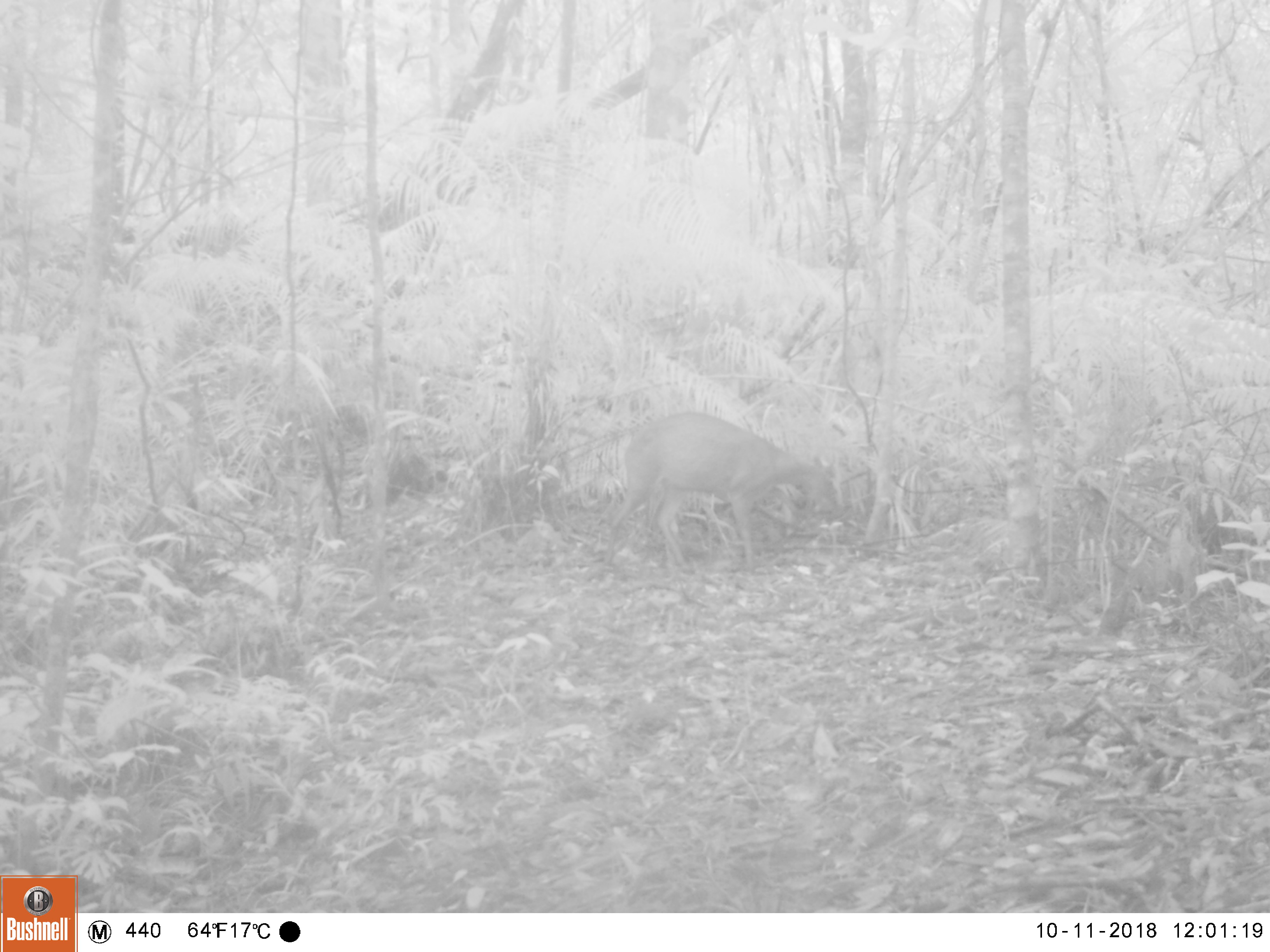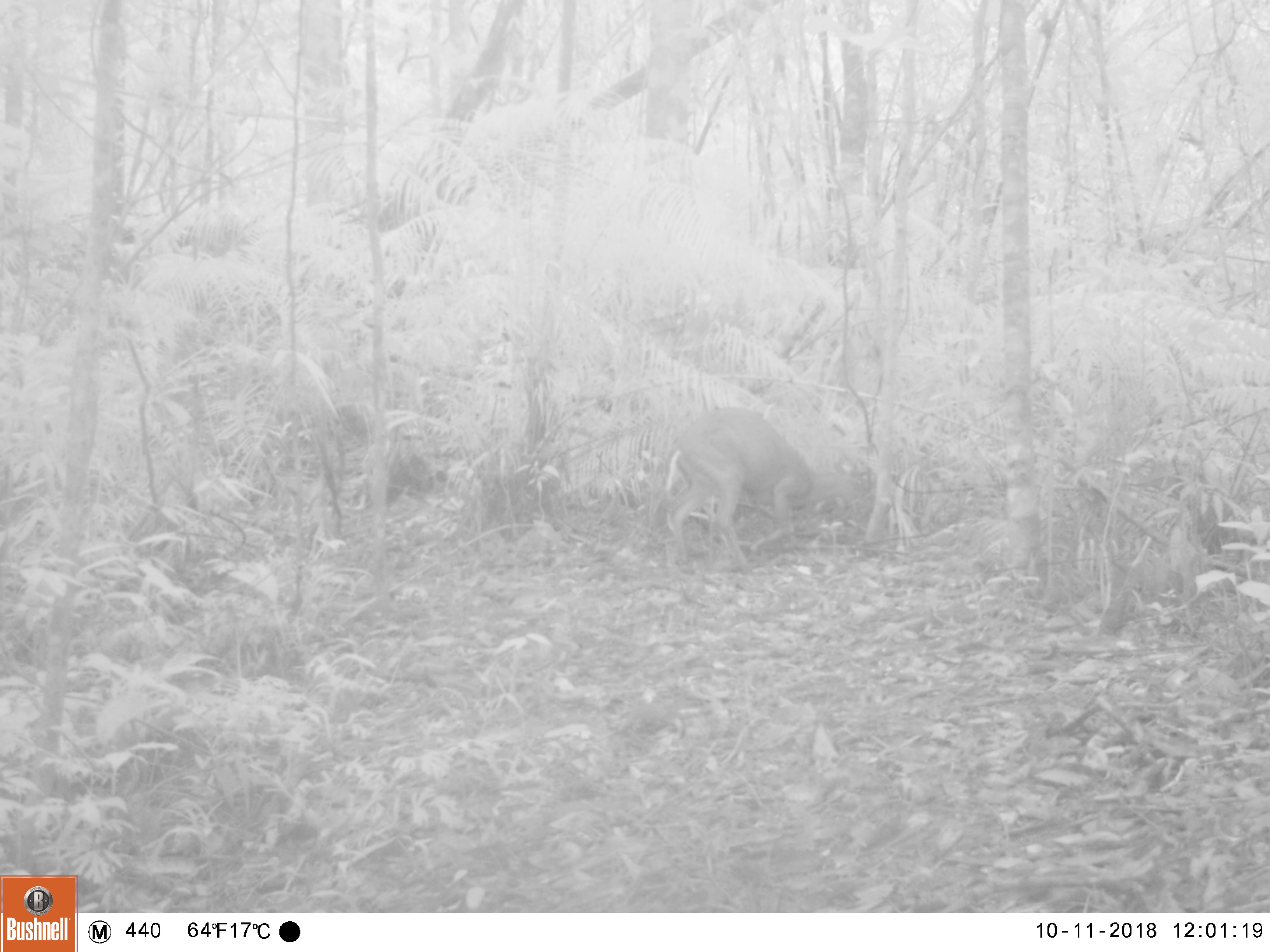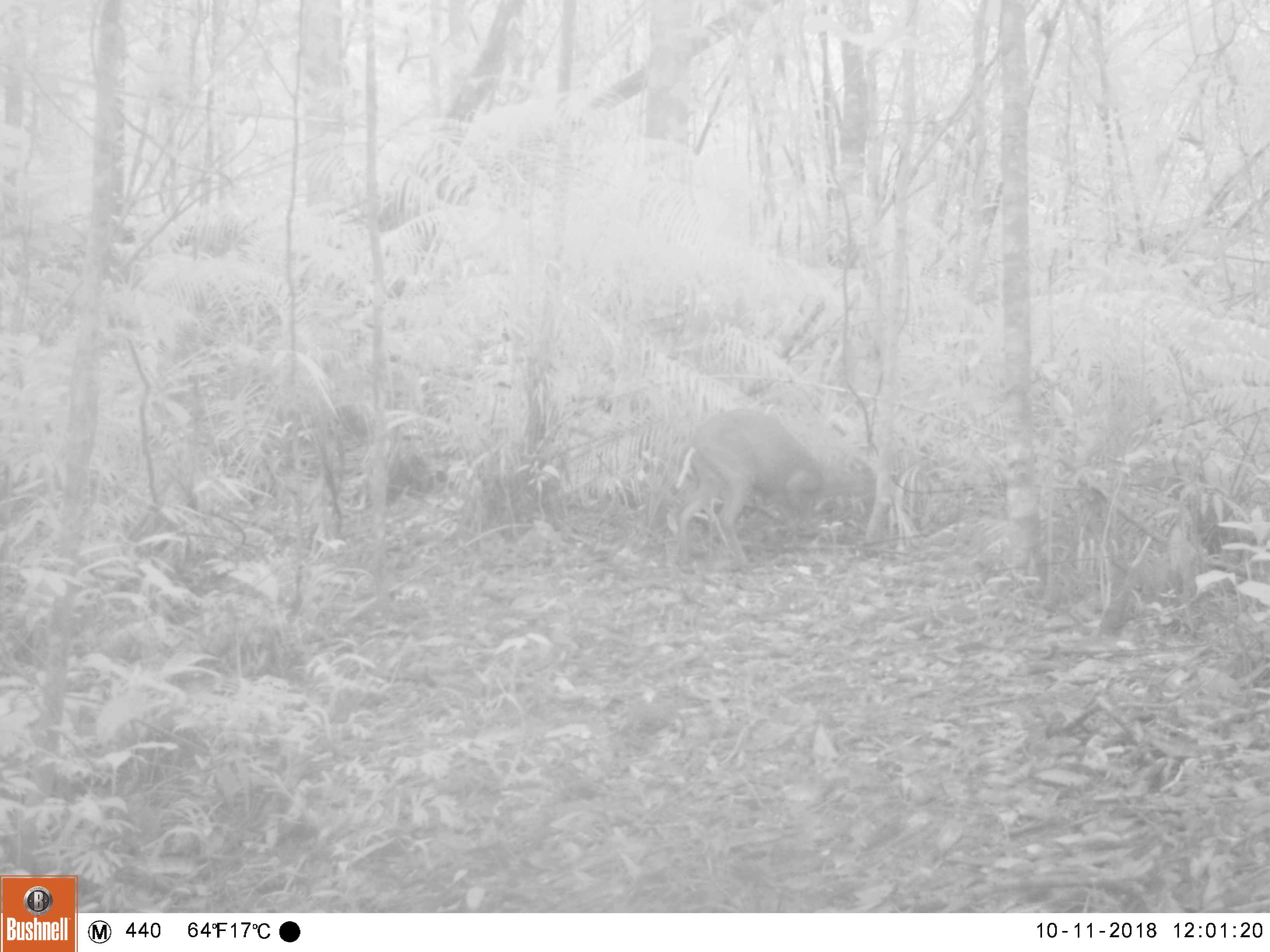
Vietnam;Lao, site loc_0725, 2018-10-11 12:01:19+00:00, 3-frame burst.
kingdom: Animalia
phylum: Chordata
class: Mammalia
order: Artiodactyla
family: Cervidae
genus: Muntiacus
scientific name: Muntiacus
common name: muntjacs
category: unidentified muntjac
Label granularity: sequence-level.